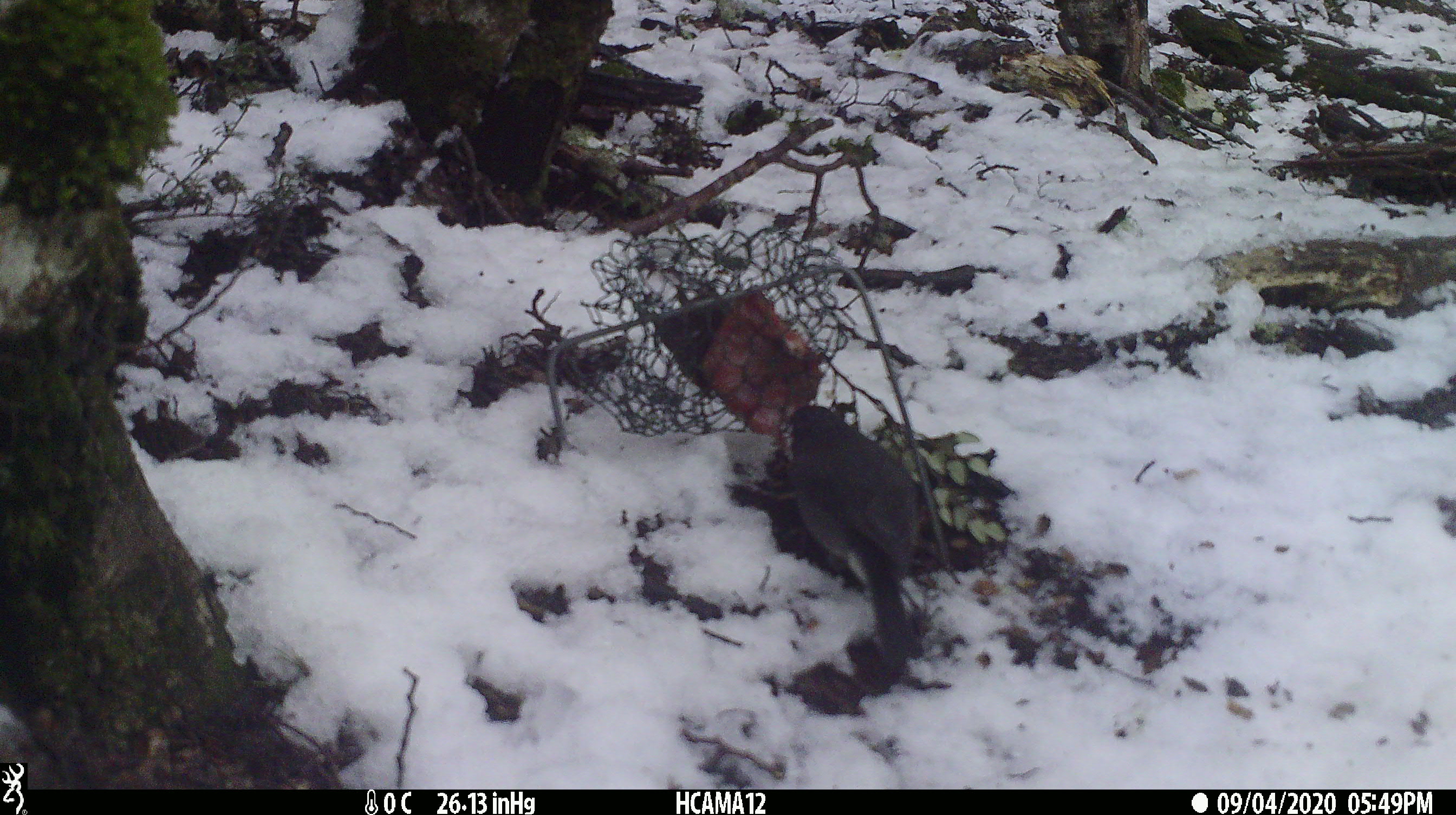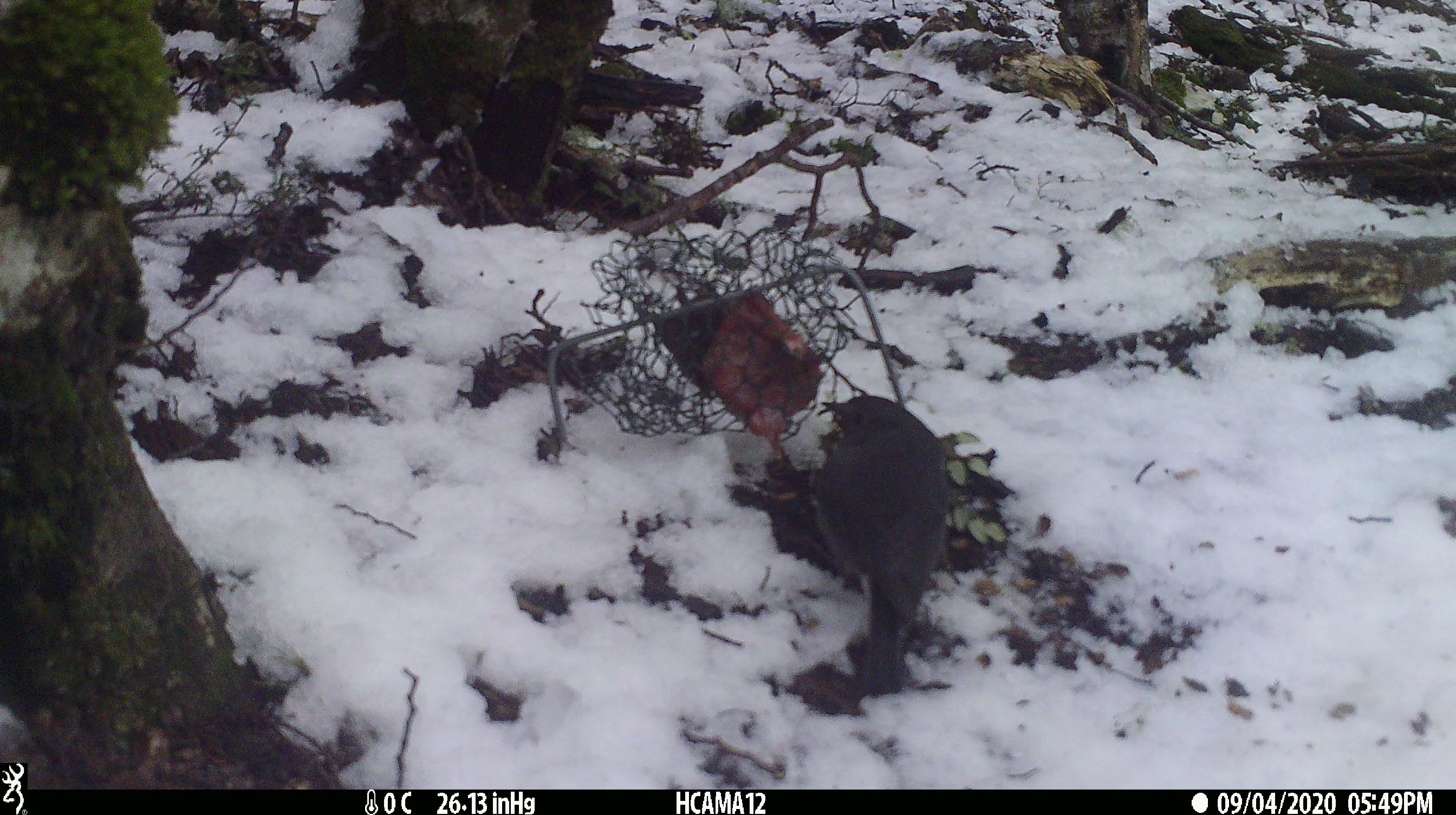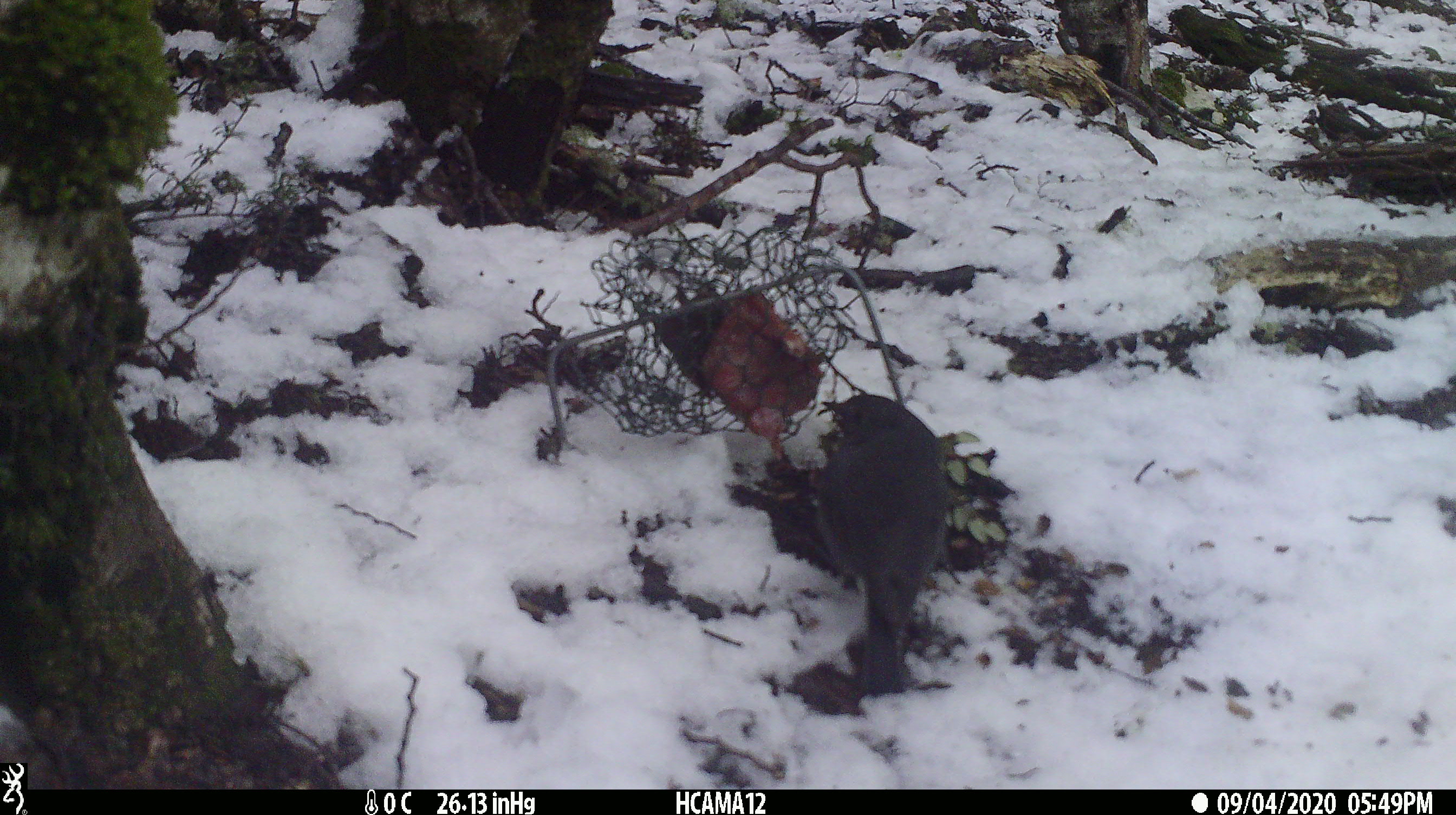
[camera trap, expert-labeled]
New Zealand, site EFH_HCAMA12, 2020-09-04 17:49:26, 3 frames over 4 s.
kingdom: Animalia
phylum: Chordata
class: Aves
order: Passeriformes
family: Petroicidae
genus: Petroica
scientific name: Petroica australis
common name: new zealand robin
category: robin